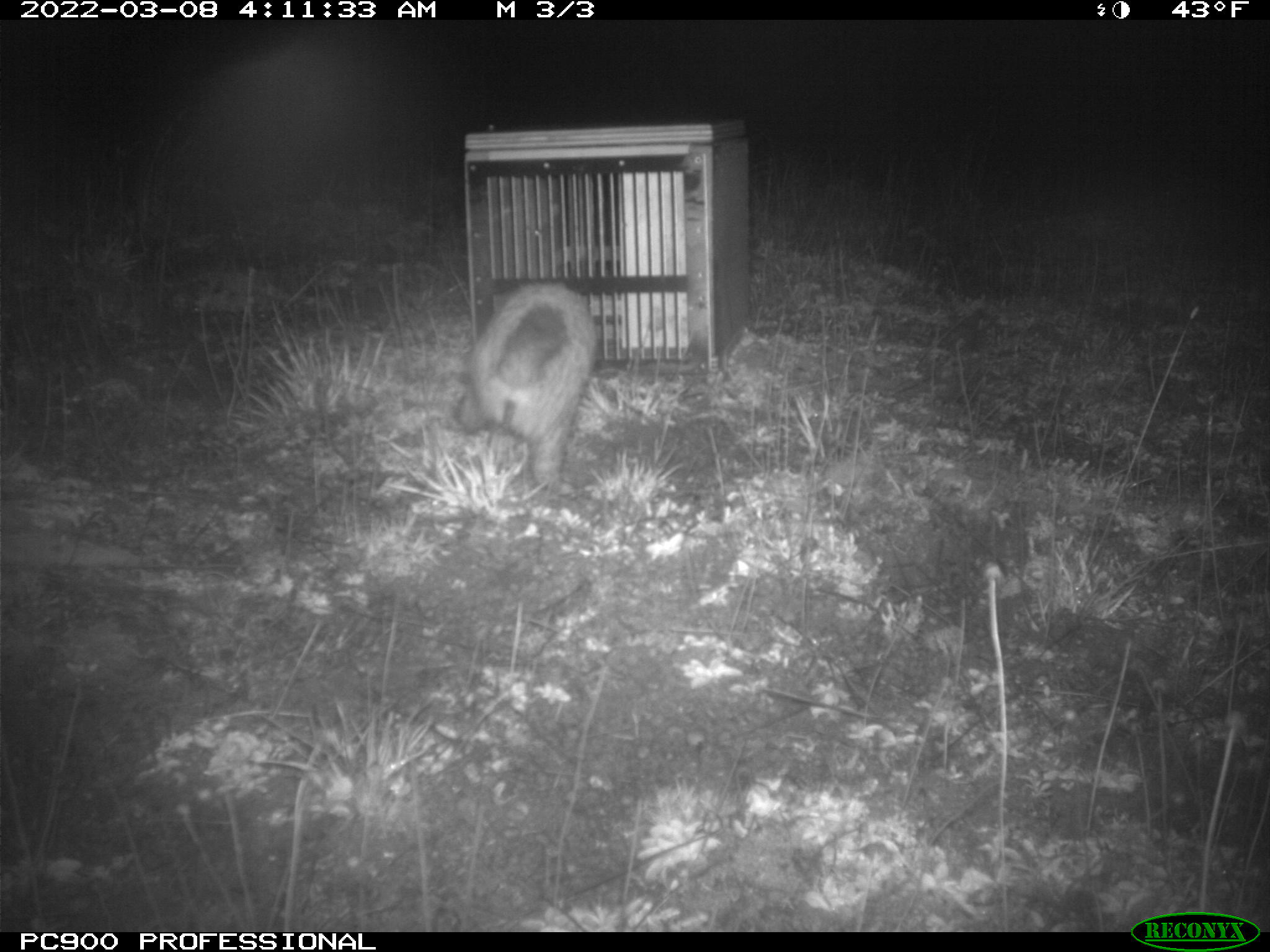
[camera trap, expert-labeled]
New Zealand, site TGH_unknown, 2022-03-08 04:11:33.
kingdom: Animalia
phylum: Chordata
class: Mammalia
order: Carnivora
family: Mustelidae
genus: Mustela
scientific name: Mustela furo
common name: ferret